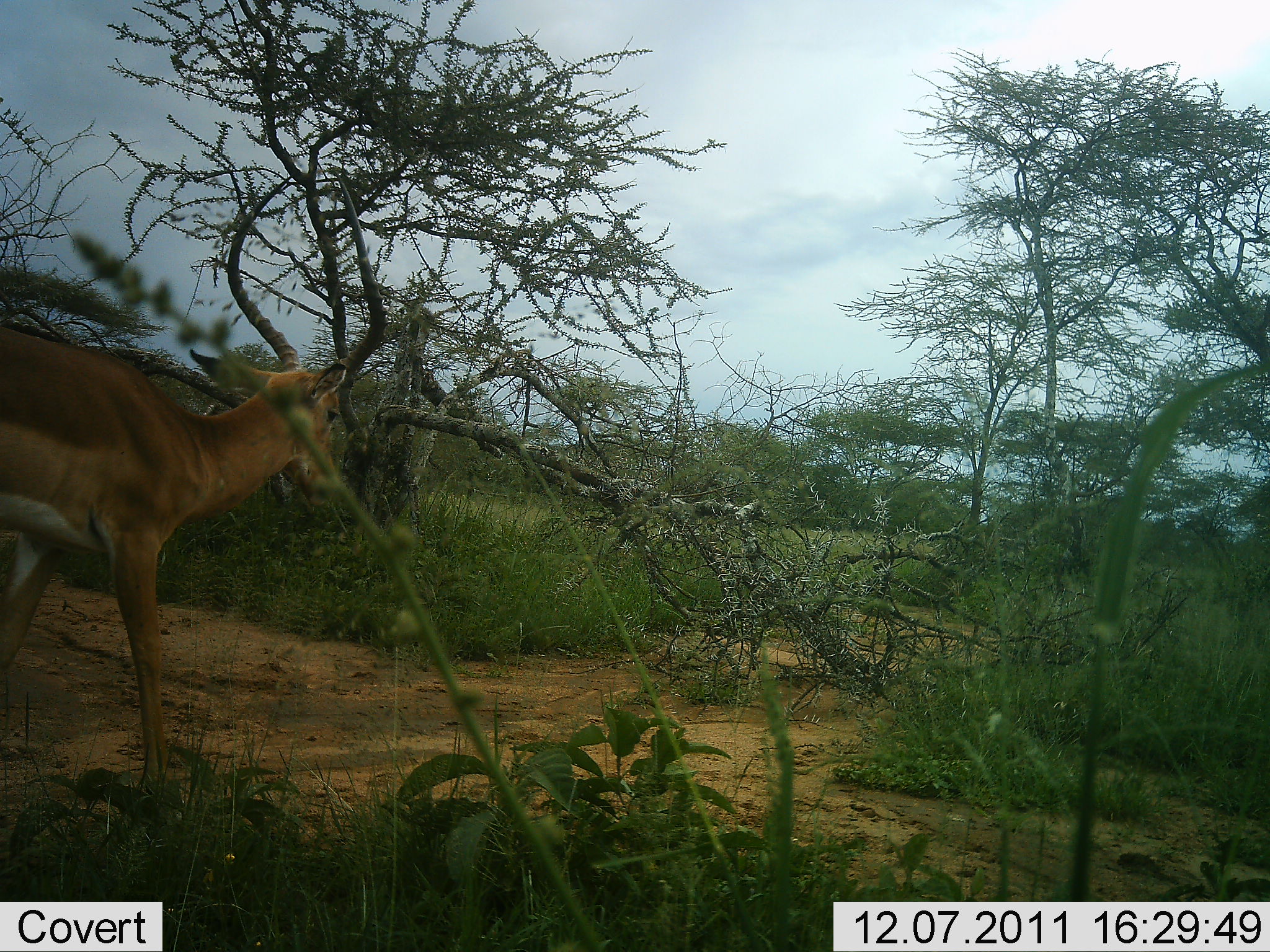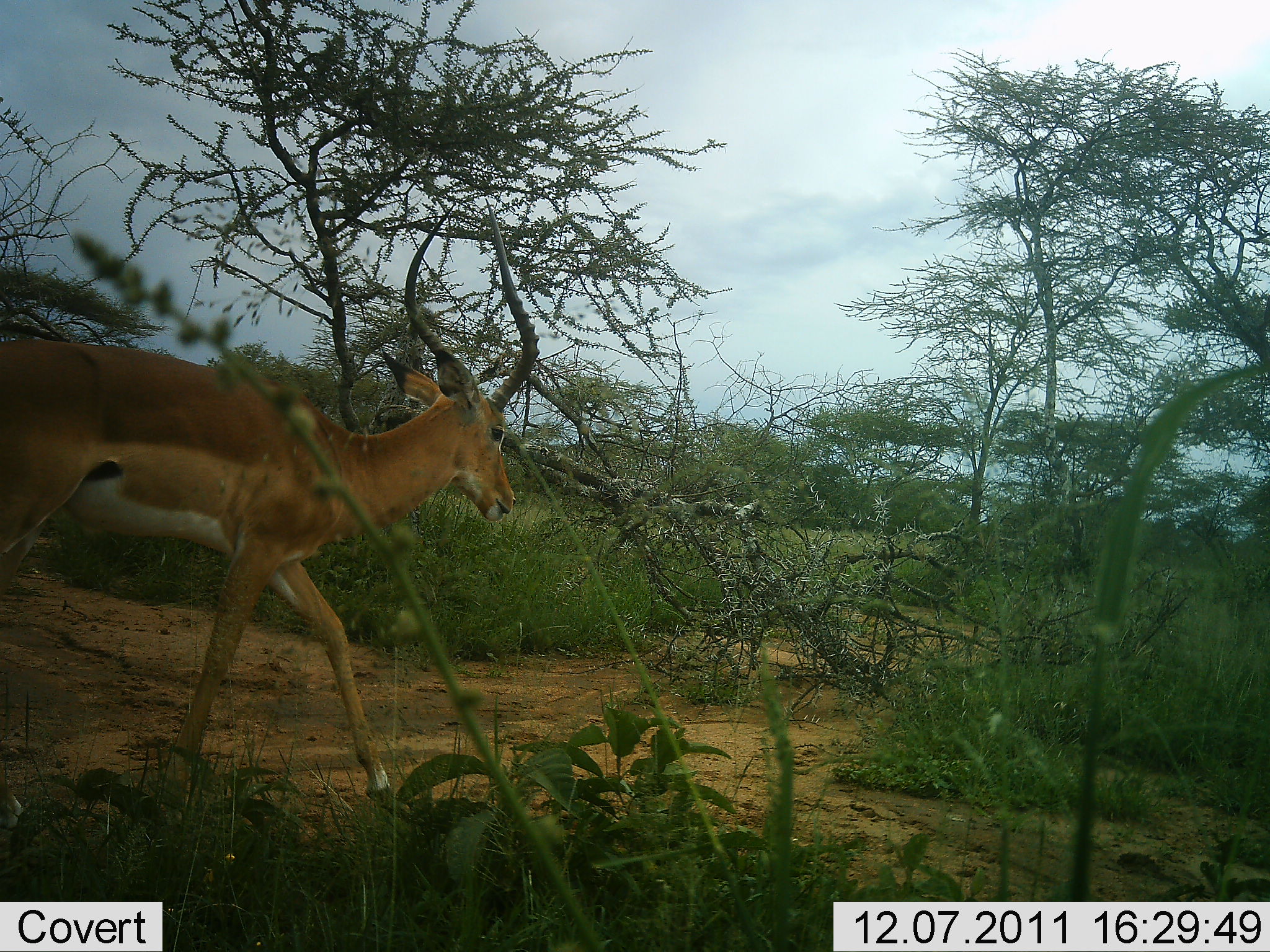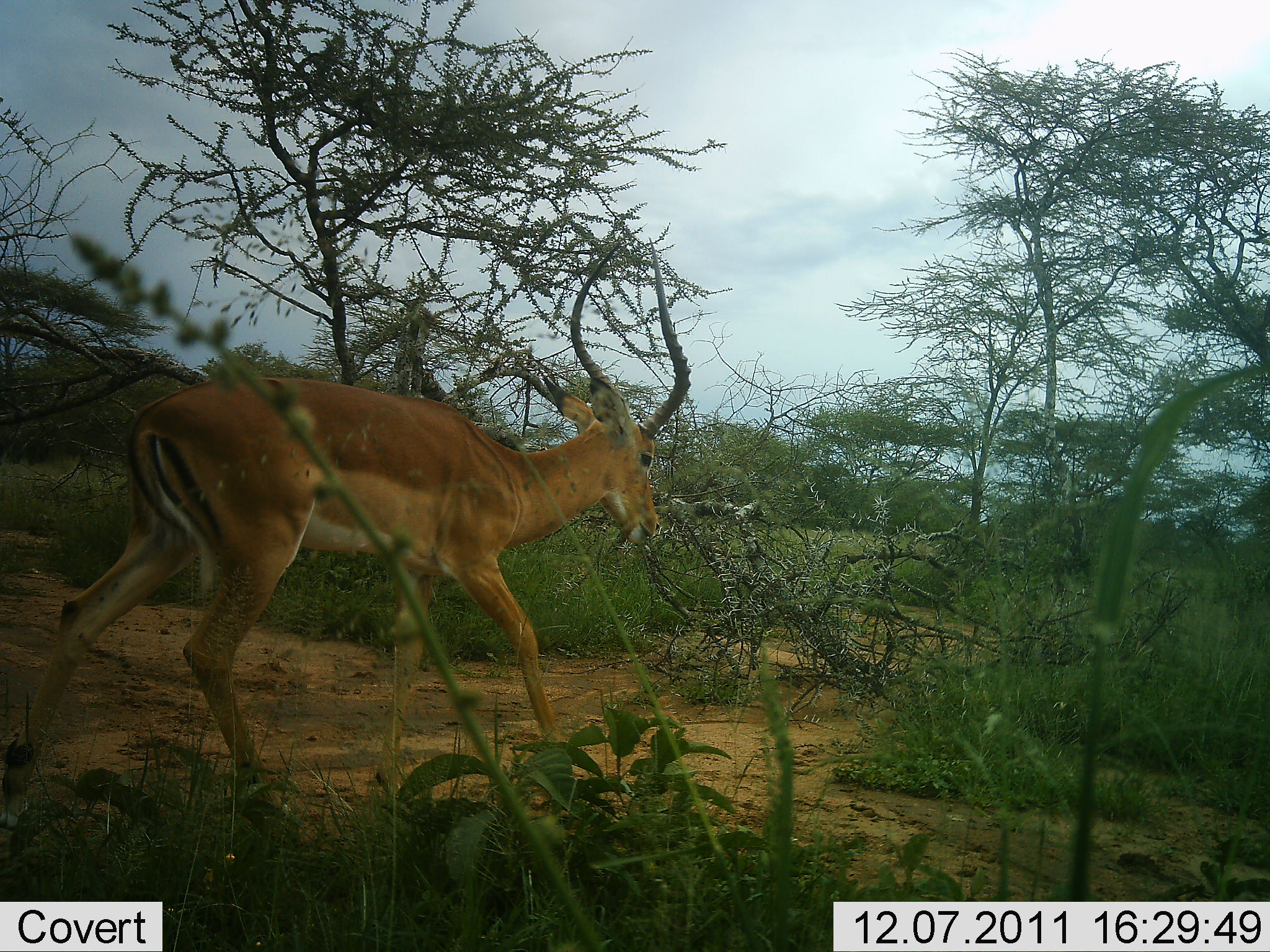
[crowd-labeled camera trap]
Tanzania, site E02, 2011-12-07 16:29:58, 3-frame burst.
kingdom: Animalia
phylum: Chordata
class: Mammalia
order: Artiodactyla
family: Bovidae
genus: Aepyceros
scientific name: Aepyceros melampus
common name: impala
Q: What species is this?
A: Impala (Aepyceros melampus).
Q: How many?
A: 1.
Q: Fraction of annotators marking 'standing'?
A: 7%.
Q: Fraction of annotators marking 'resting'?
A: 0%.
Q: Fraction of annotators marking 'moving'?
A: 93%.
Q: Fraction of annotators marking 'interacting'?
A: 0%.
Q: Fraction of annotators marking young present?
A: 0%.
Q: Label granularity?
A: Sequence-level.